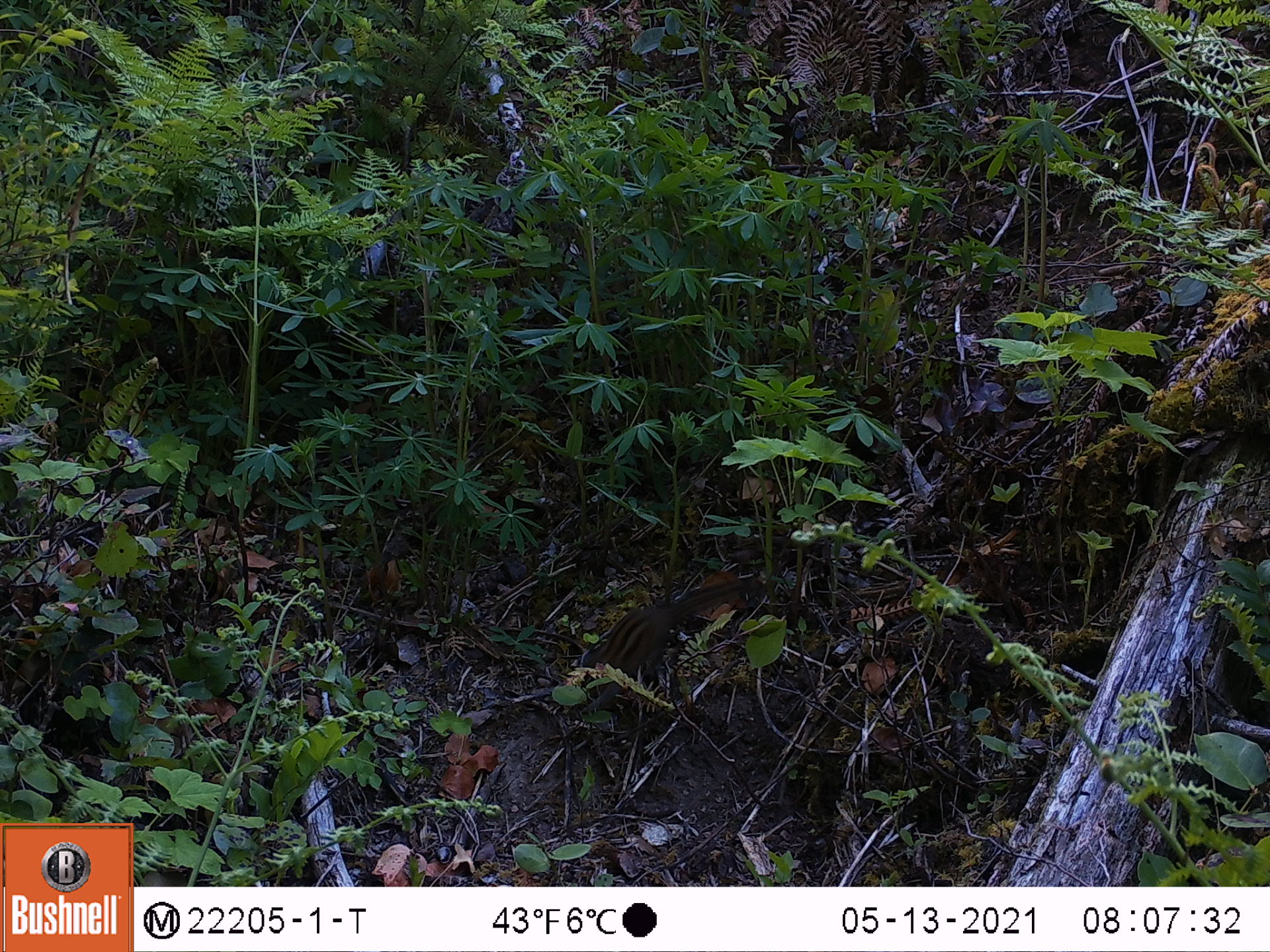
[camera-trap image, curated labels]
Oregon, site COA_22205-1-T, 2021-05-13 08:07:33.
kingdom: Animalia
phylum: Chordata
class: Mammalia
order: Rodentia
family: Sciuridae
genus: Neotamias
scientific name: Neotamias townsendii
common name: townsend's chipmunk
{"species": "townsend's chipmunk (Neotamias townsendii)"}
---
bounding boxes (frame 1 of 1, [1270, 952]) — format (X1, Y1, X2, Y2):
townsend's chipmunk: (550, 538, 775, 730)